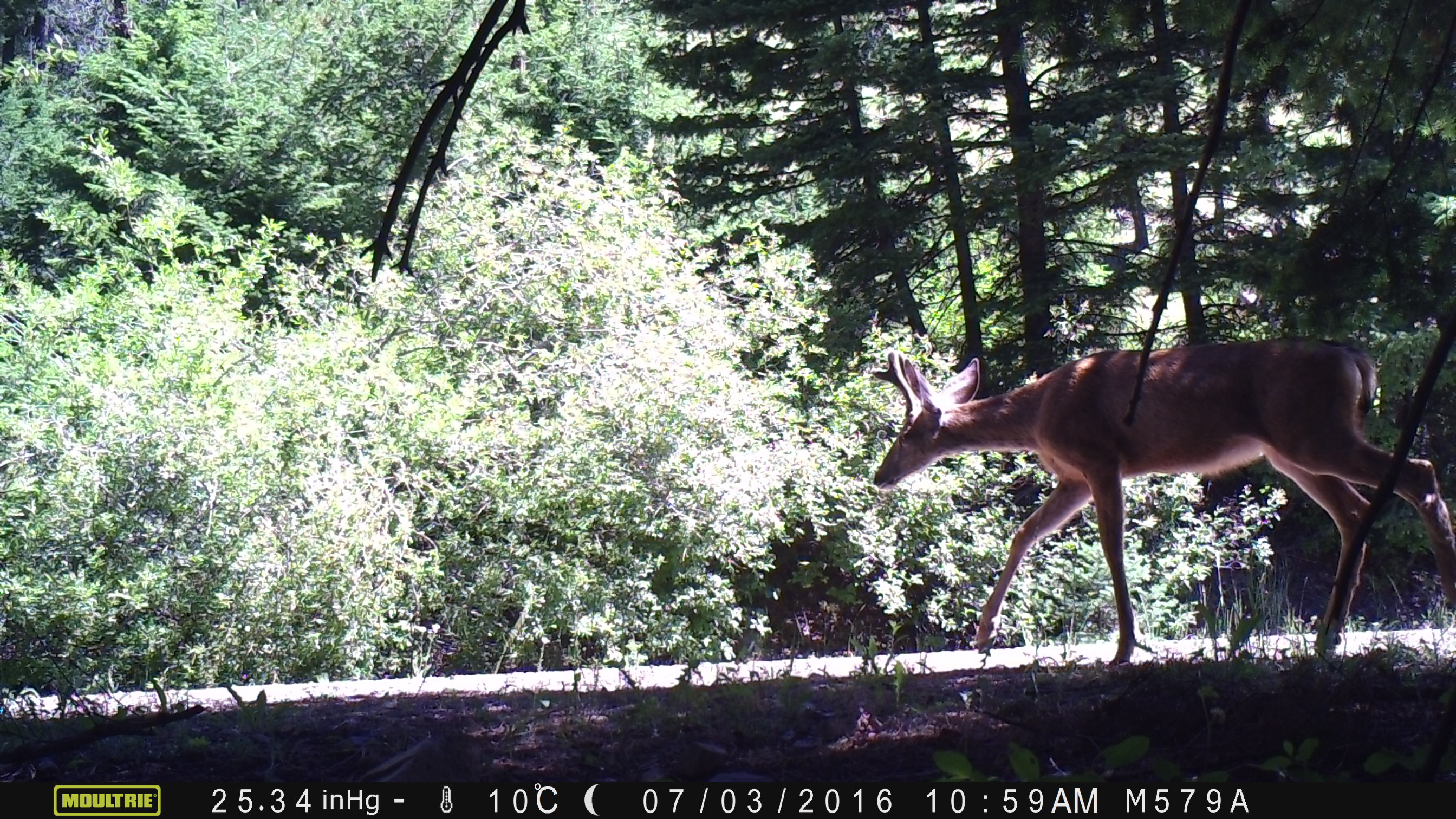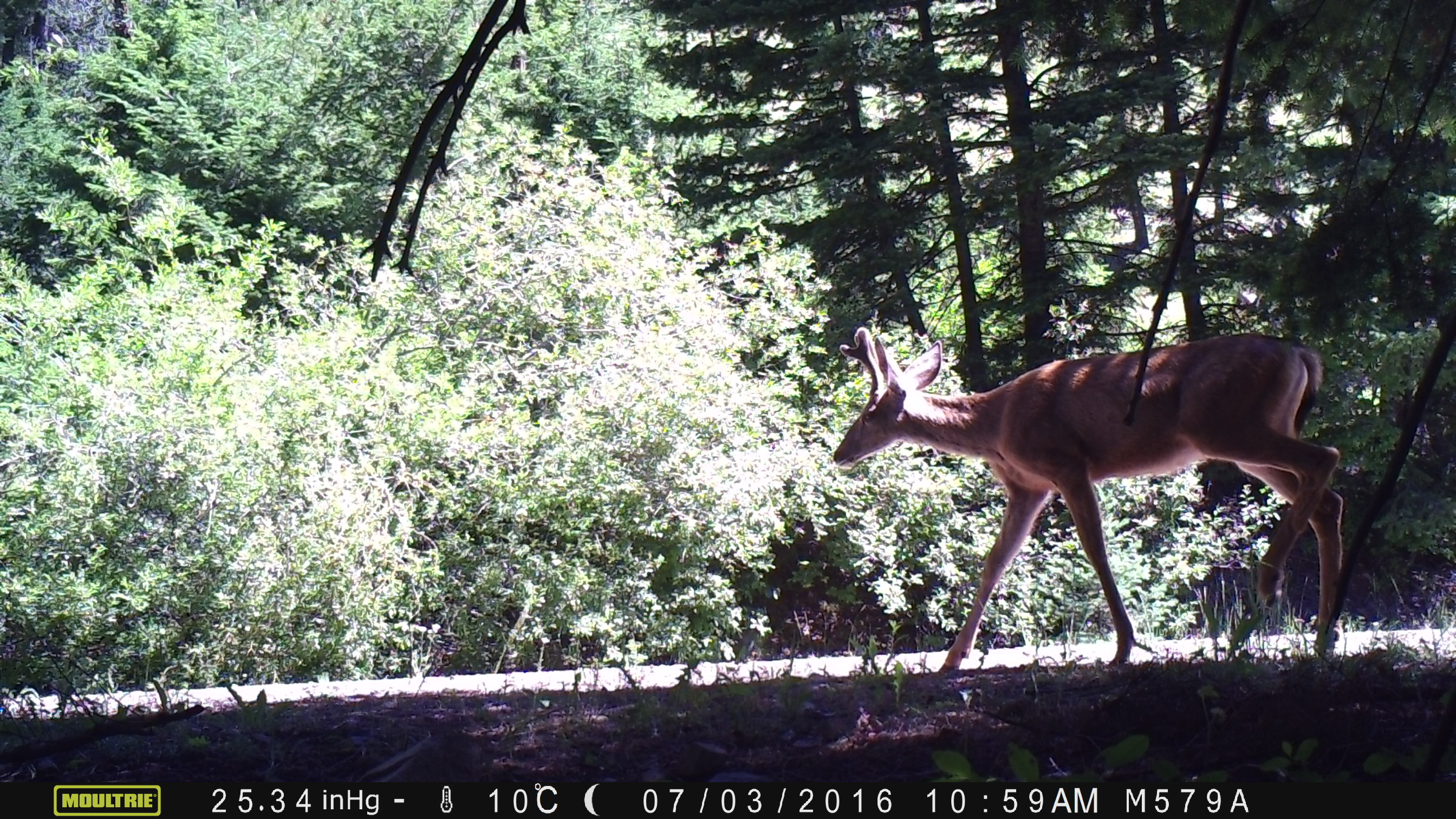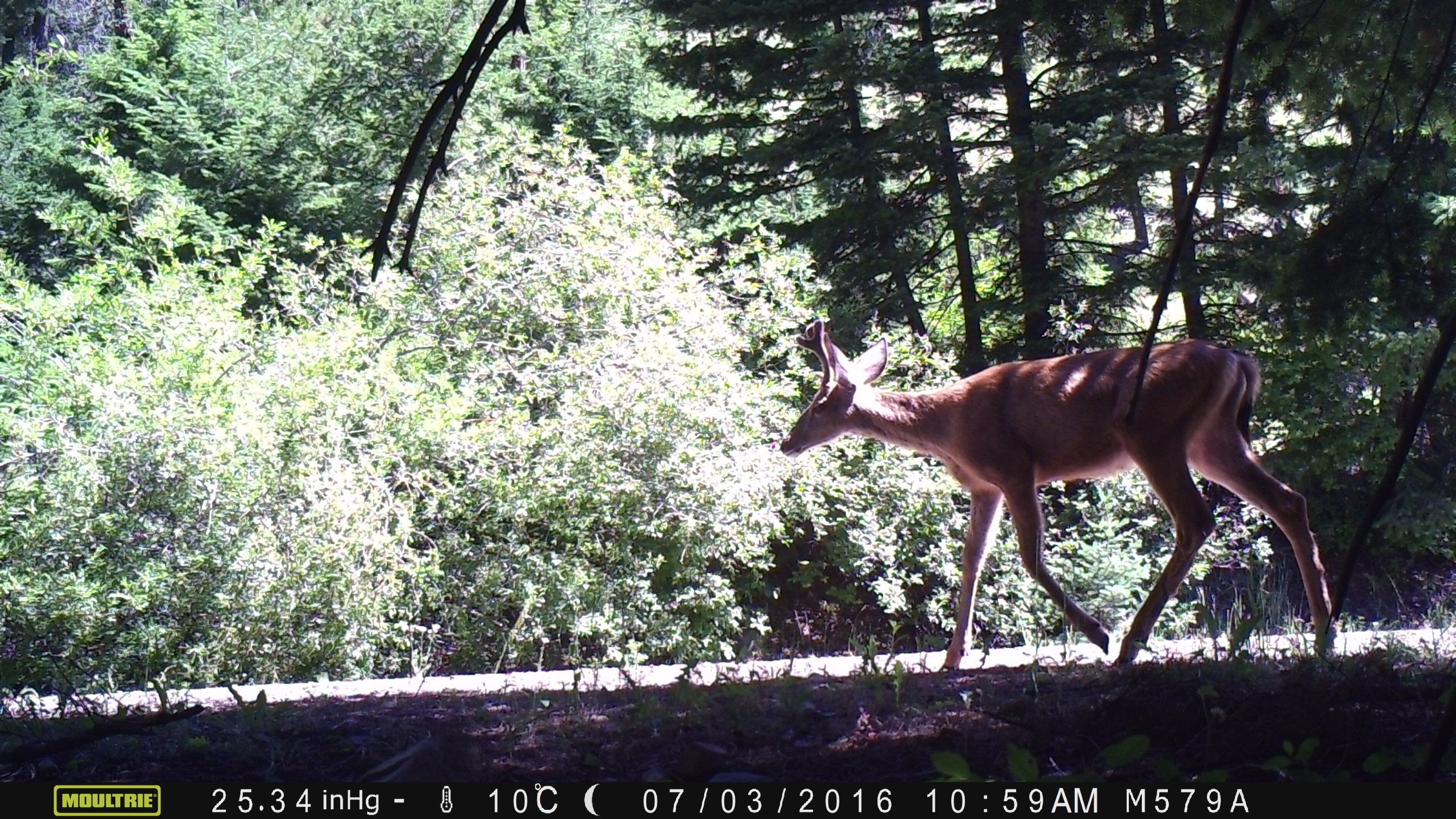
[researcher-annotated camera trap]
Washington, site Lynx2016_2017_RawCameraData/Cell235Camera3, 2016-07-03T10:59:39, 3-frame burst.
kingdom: Animalia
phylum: Chordata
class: Mammalia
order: Artiodactyla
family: Cervidae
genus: Odocoileus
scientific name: Odocoileus hemionus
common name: mule deer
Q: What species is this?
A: Odocoileus hemionus (mule deer).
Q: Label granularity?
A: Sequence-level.